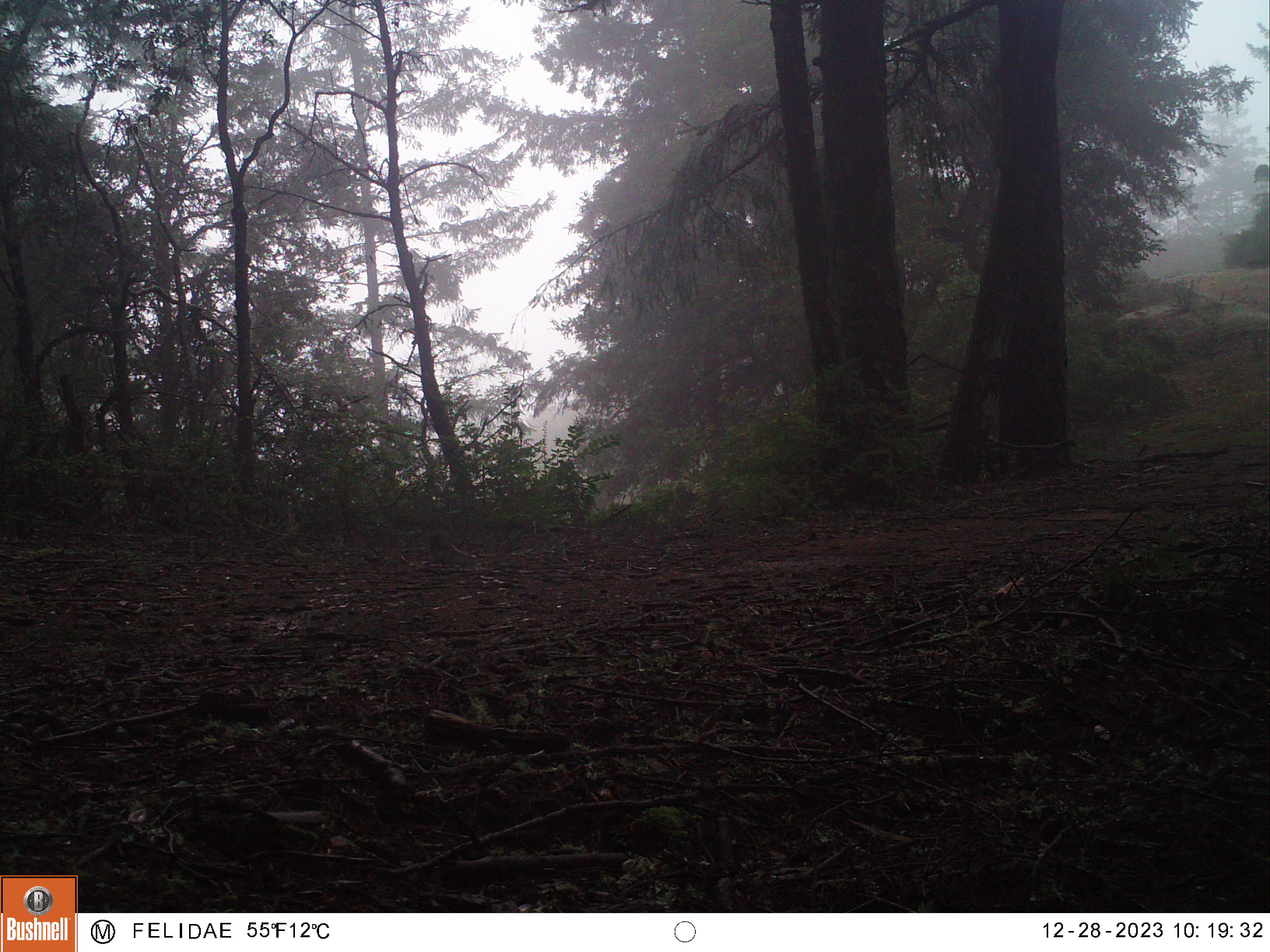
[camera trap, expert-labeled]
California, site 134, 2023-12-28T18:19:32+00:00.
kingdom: Animalia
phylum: Chordata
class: Mammalia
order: Rodentia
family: Sciuridae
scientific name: Sciuridae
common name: squirrel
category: unknown squirrel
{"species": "unknown squirrel (squirrel) (Sciuridae)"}